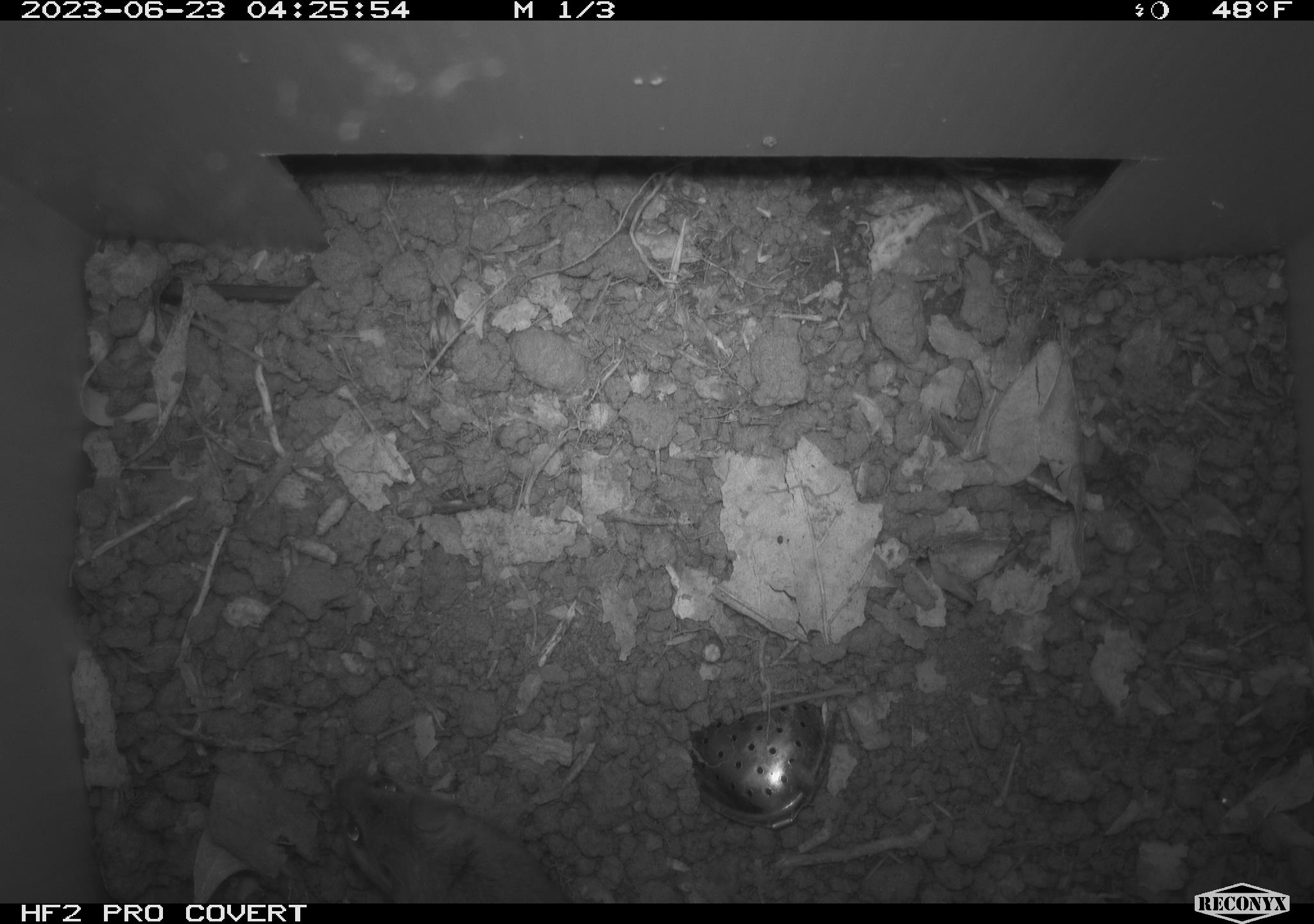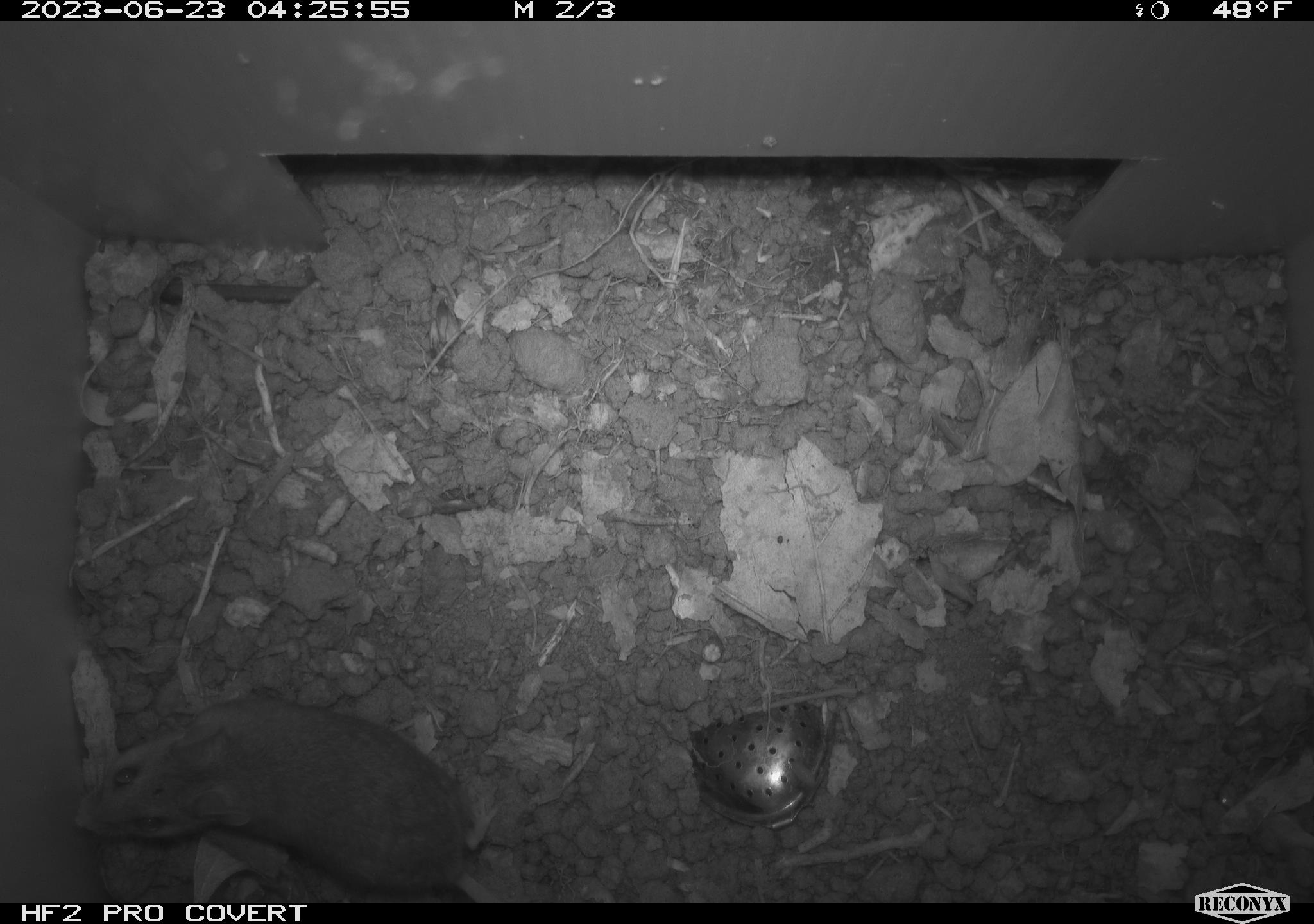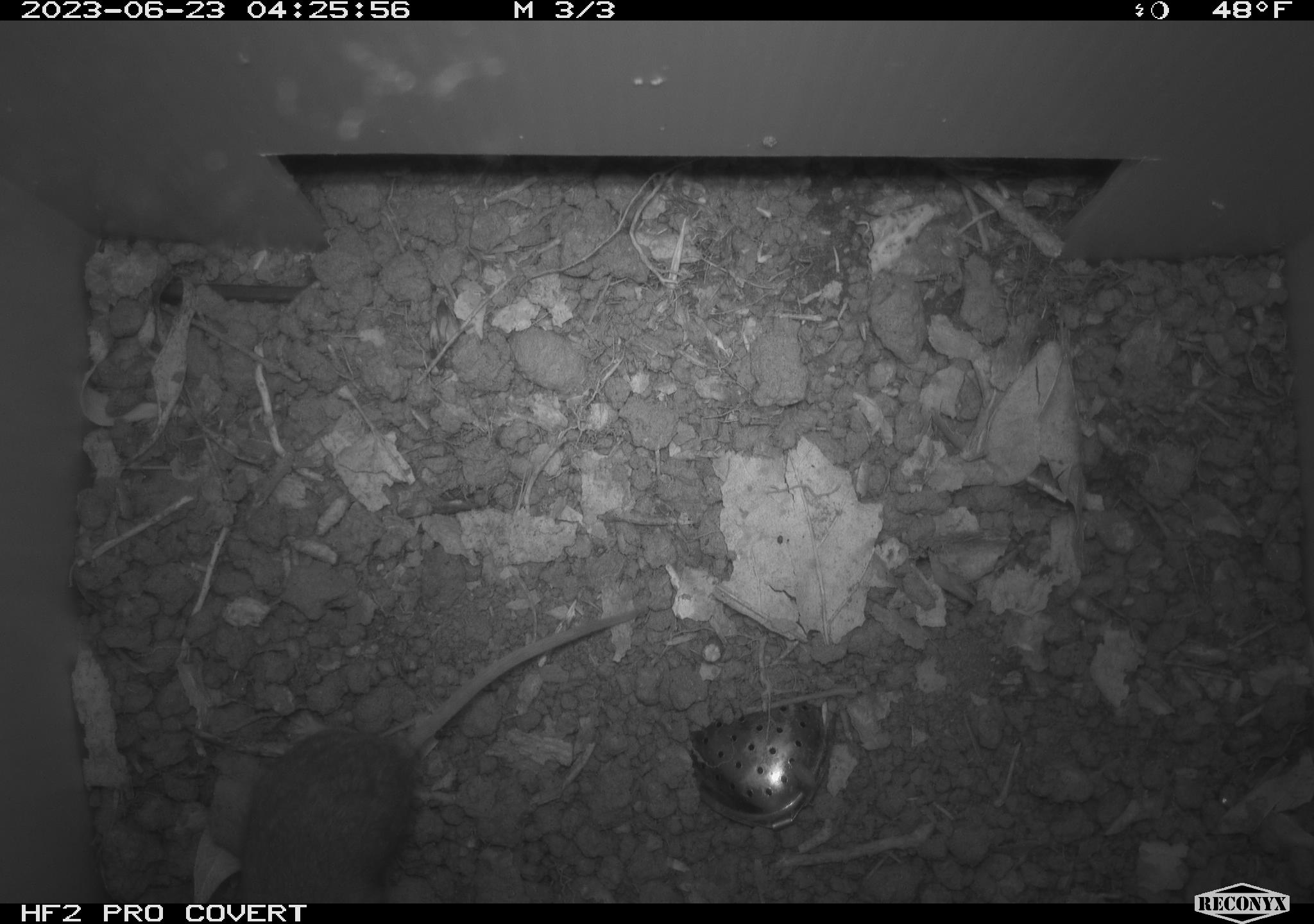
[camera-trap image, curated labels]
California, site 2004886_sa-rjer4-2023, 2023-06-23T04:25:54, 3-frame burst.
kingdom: Animalia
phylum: Chordata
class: Mammalia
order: Rodentia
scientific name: Rodentia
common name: mouse species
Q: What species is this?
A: Mouse species (Rodentia).